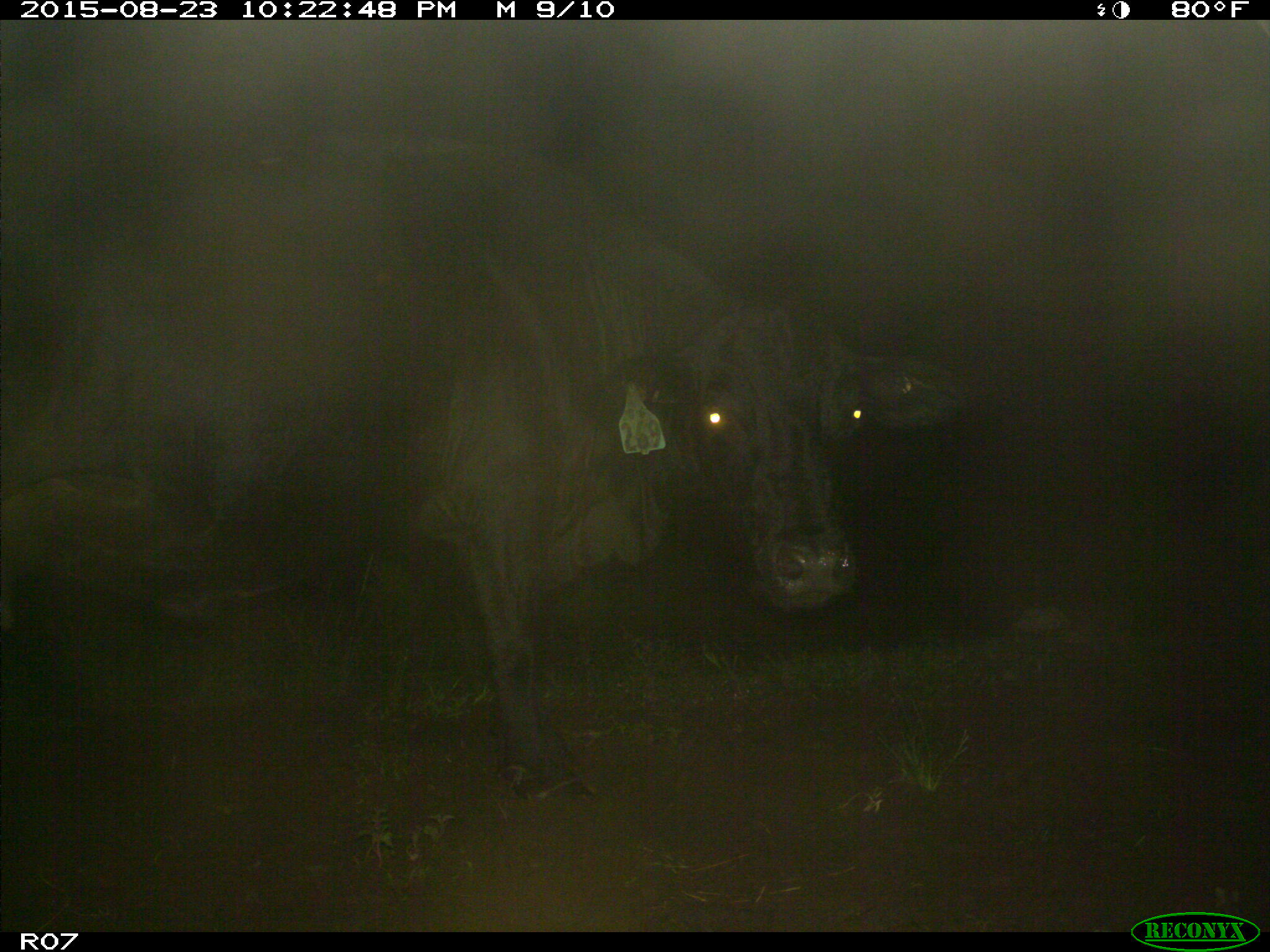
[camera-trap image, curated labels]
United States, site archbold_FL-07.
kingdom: Animalia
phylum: Chordata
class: Mammalia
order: Artiodactyla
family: Bovidae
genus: Bos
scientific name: Bos taurus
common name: domestic cow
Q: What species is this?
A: Bos taurus (domestic cow).